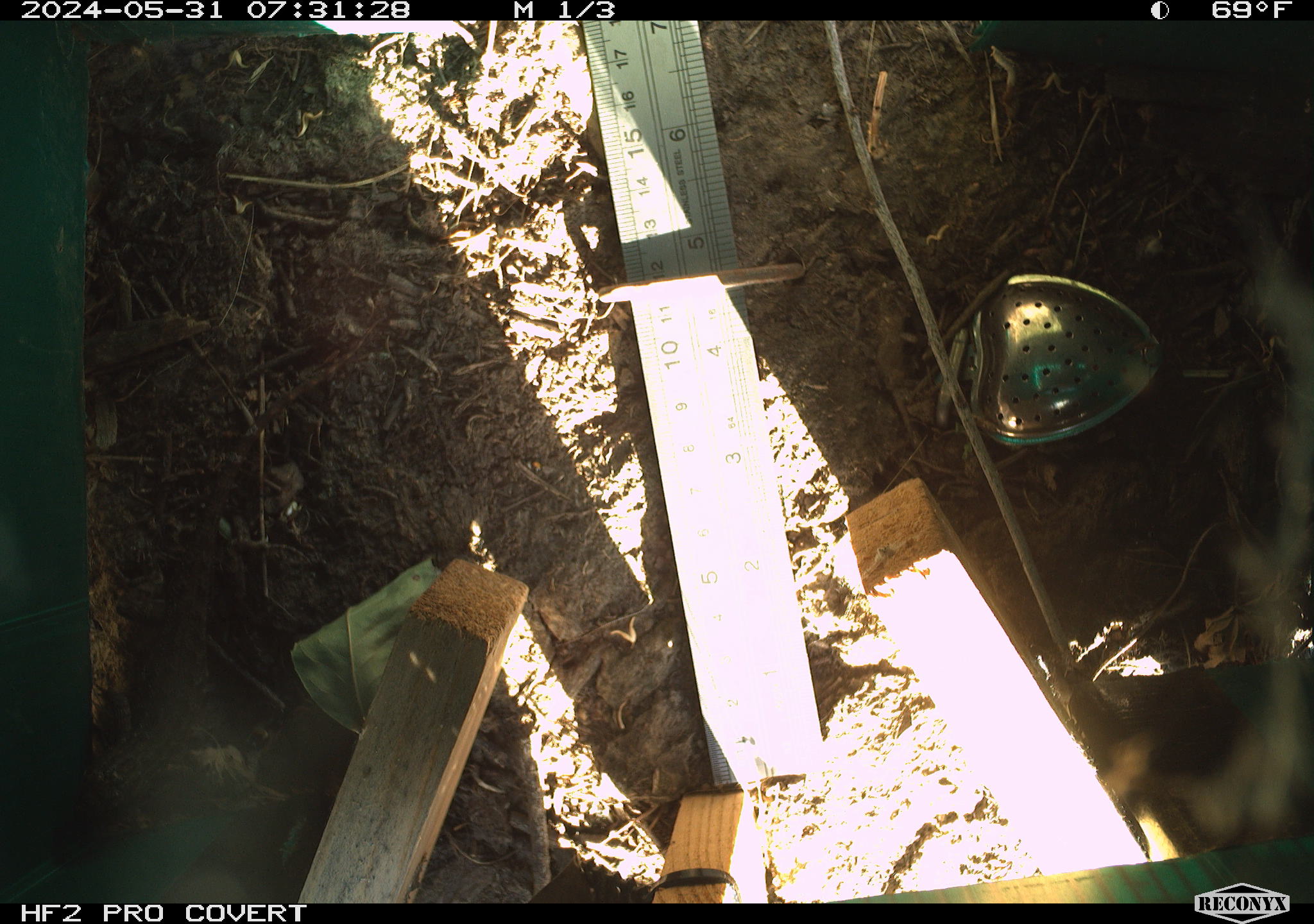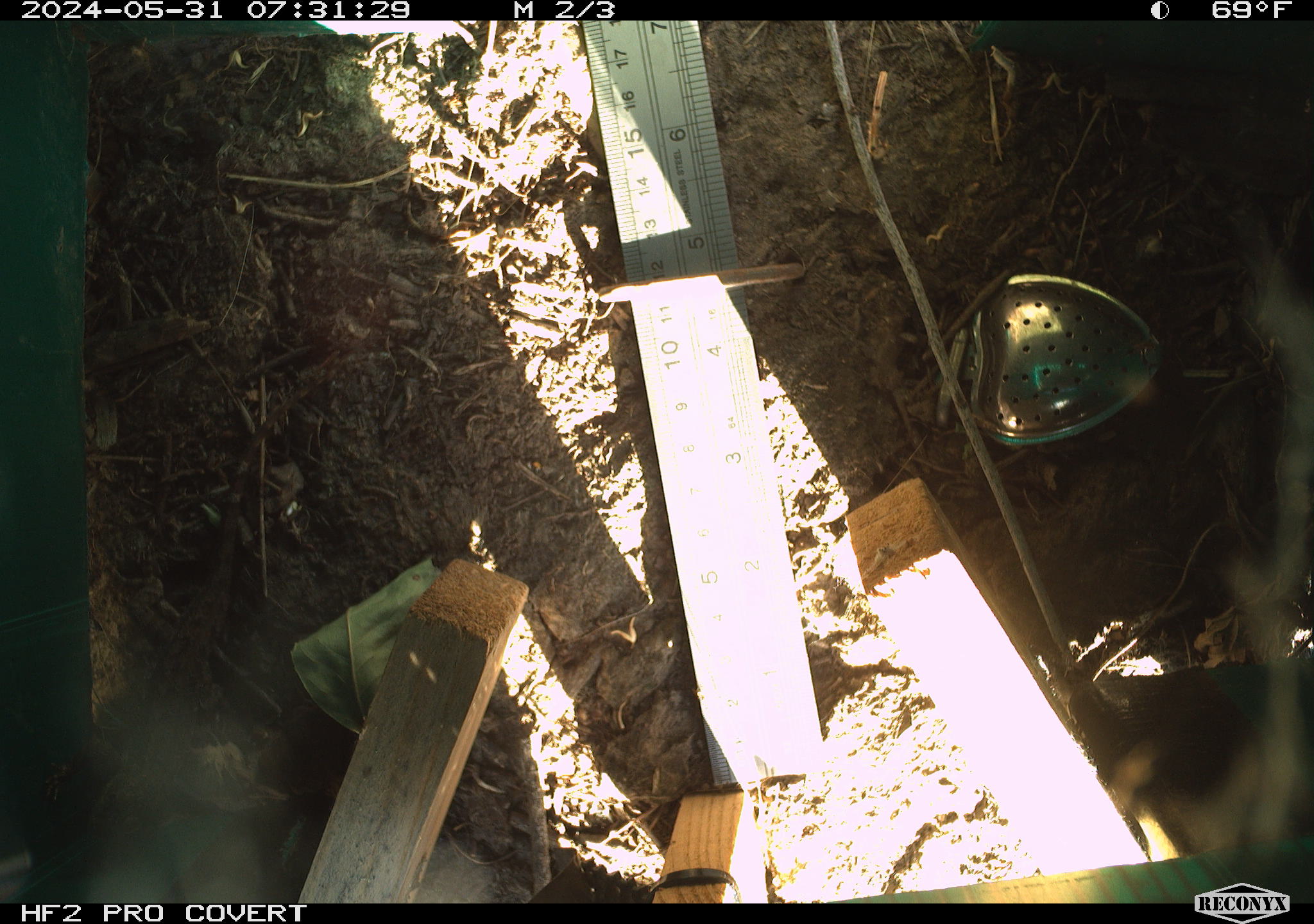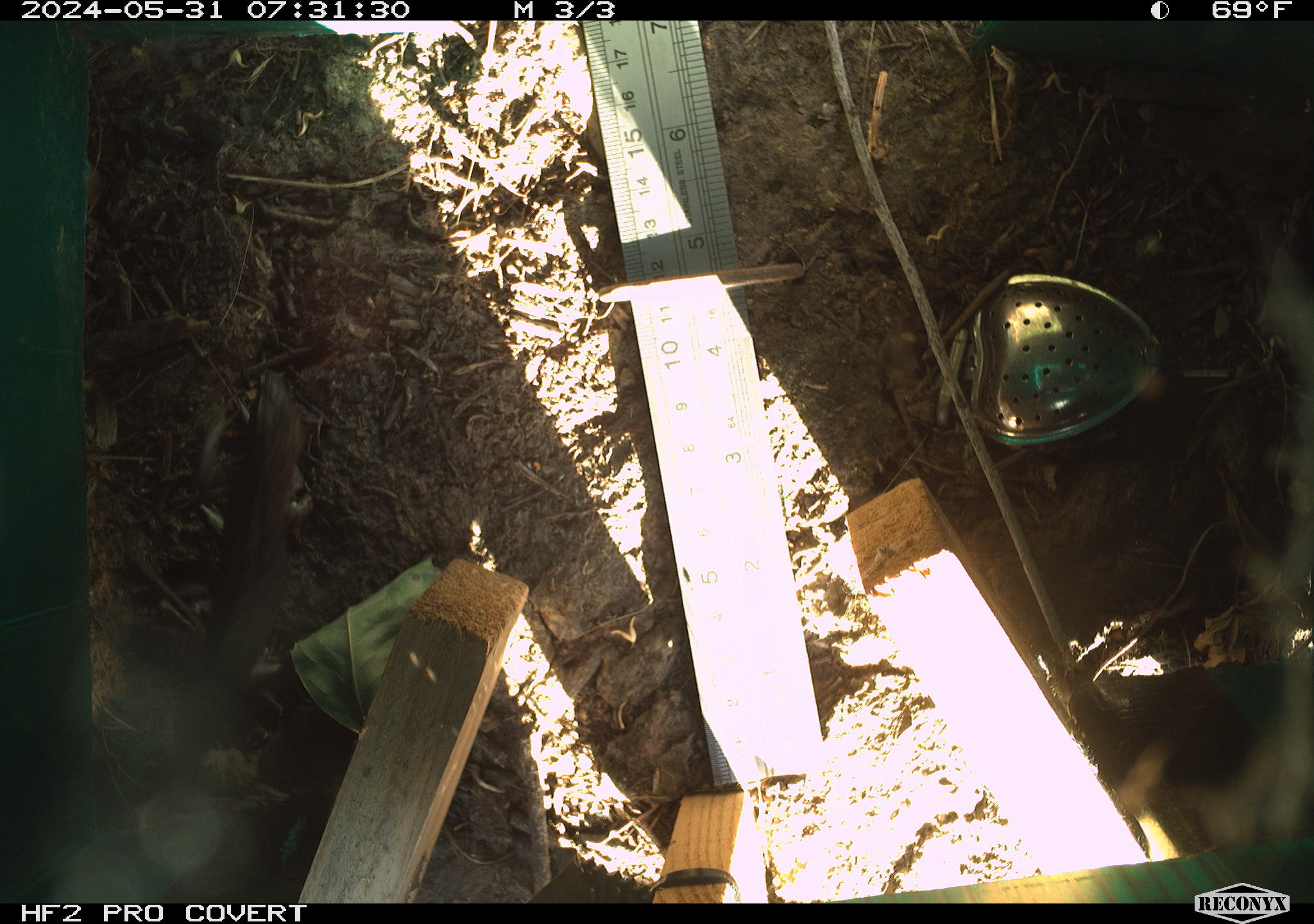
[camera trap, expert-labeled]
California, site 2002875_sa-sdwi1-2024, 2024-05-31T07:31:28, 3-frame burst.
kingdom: Animalia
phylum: Chordata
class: Reptilia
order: Squamata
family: Phrynosomatidae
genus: Sceloporus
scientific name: Sceloporus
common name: spiny lizards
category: sceloporus species